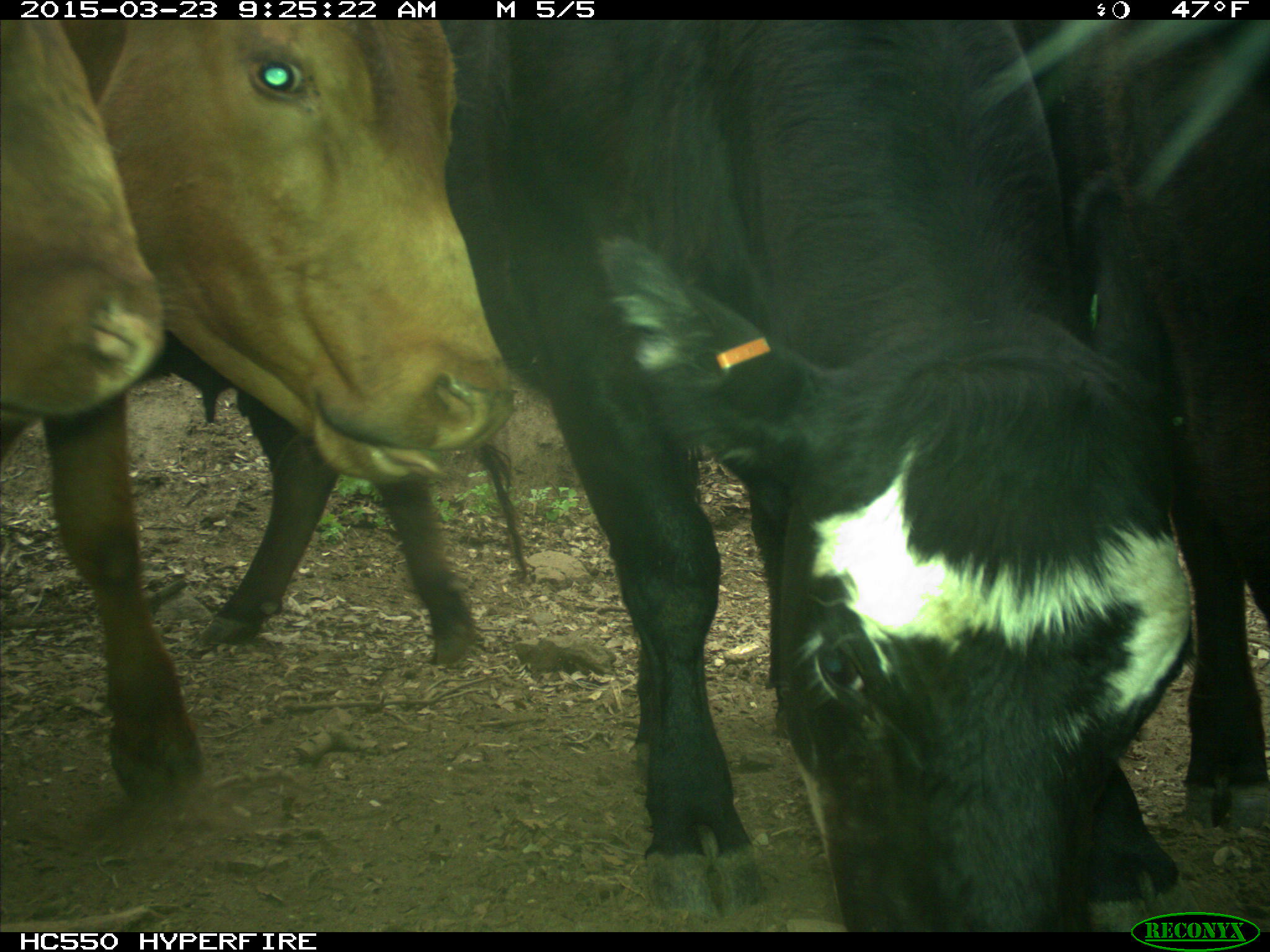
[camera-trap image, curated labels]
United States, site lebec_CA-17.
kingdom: Animalia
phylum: Chordata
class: Mammalia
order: Artiodactyla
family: Bovidae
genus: Bos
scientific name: Bos taurus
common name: domestic cow